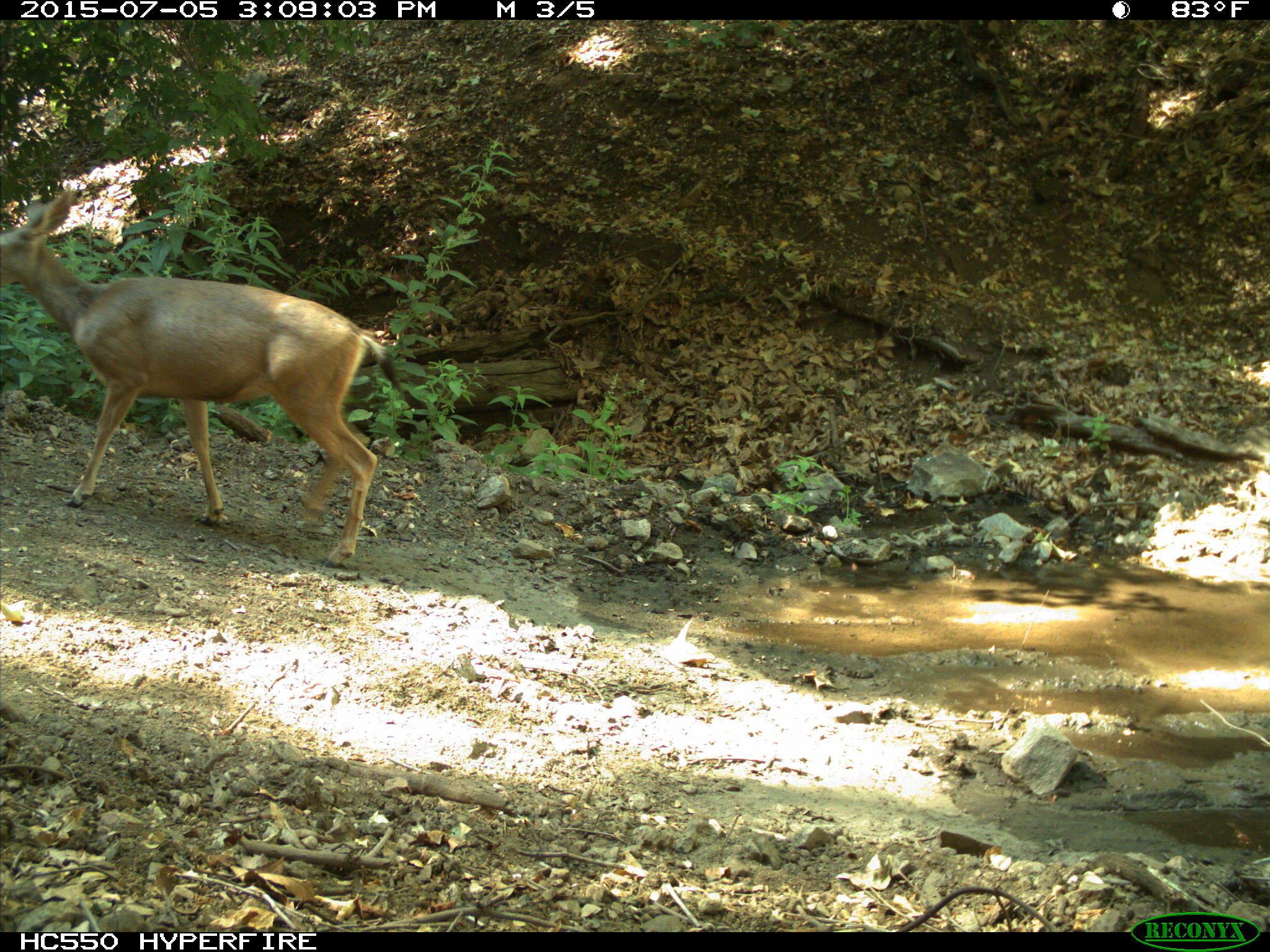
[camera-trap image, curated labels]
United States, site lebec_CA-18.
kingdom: Animalia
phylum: Chordata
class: Mammalia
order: Artiodactyla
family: Cervidae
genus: Odocoileus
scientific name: Odocoileus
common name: deer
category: unidentified deer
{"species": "unidentified deer (deer) (Odocoileus)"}